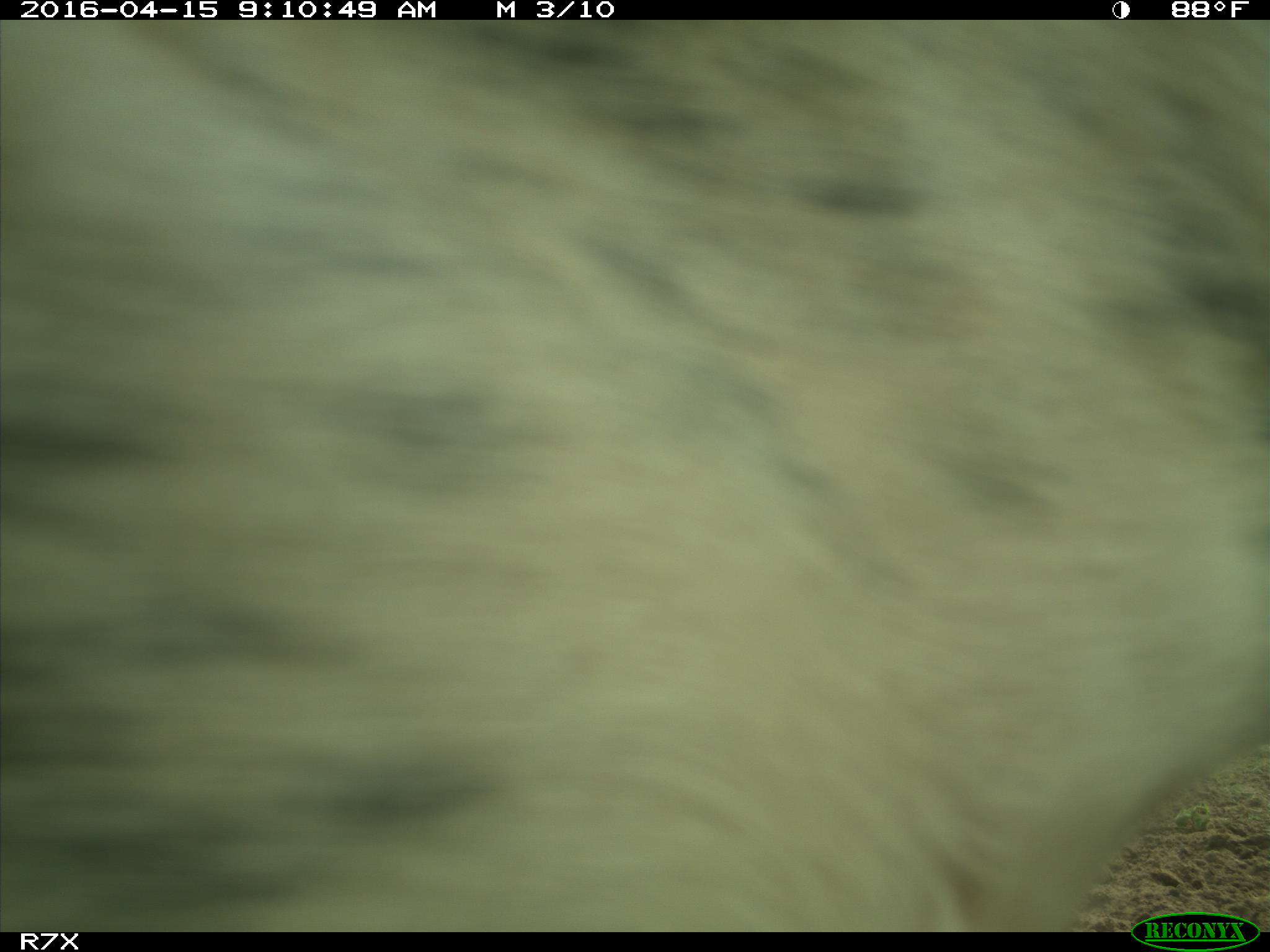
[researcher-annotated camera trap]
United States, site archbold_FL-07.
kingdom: Animalia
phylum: Chordata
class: Mammalia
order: Artiodactyla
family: Bovidae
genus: Bos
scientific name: Bos taurus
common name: domestic cow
Bos taurus (domestic cow).